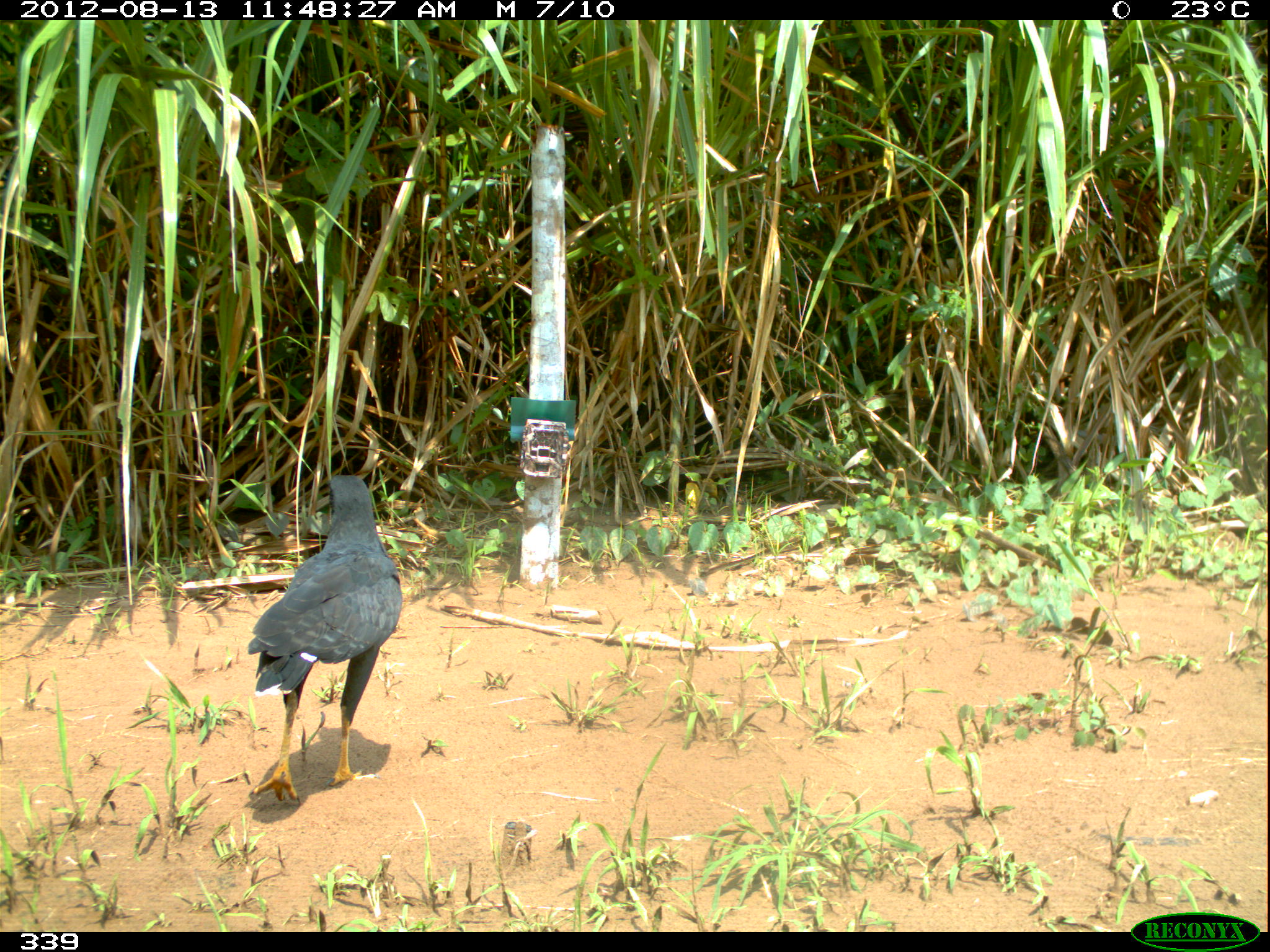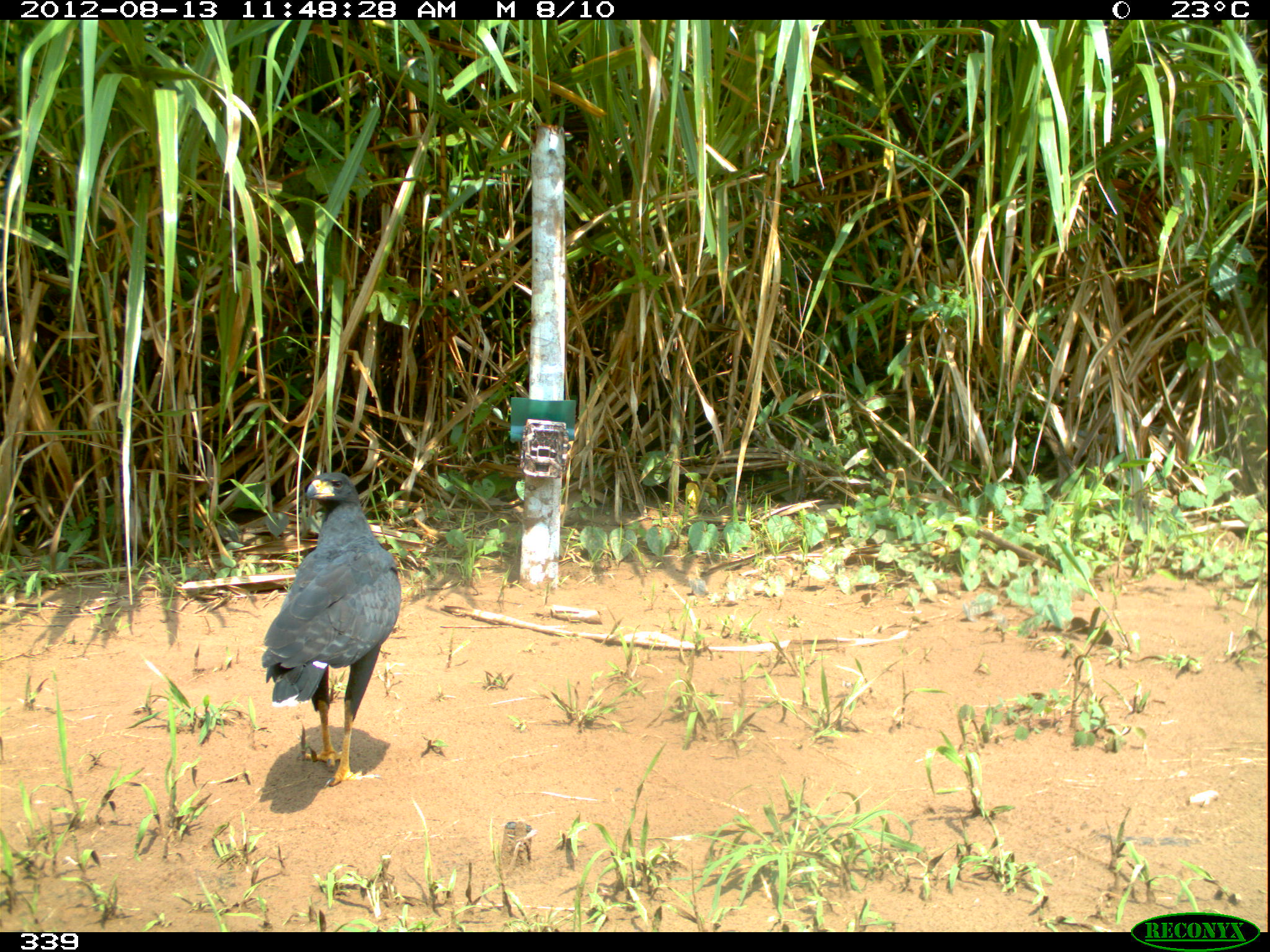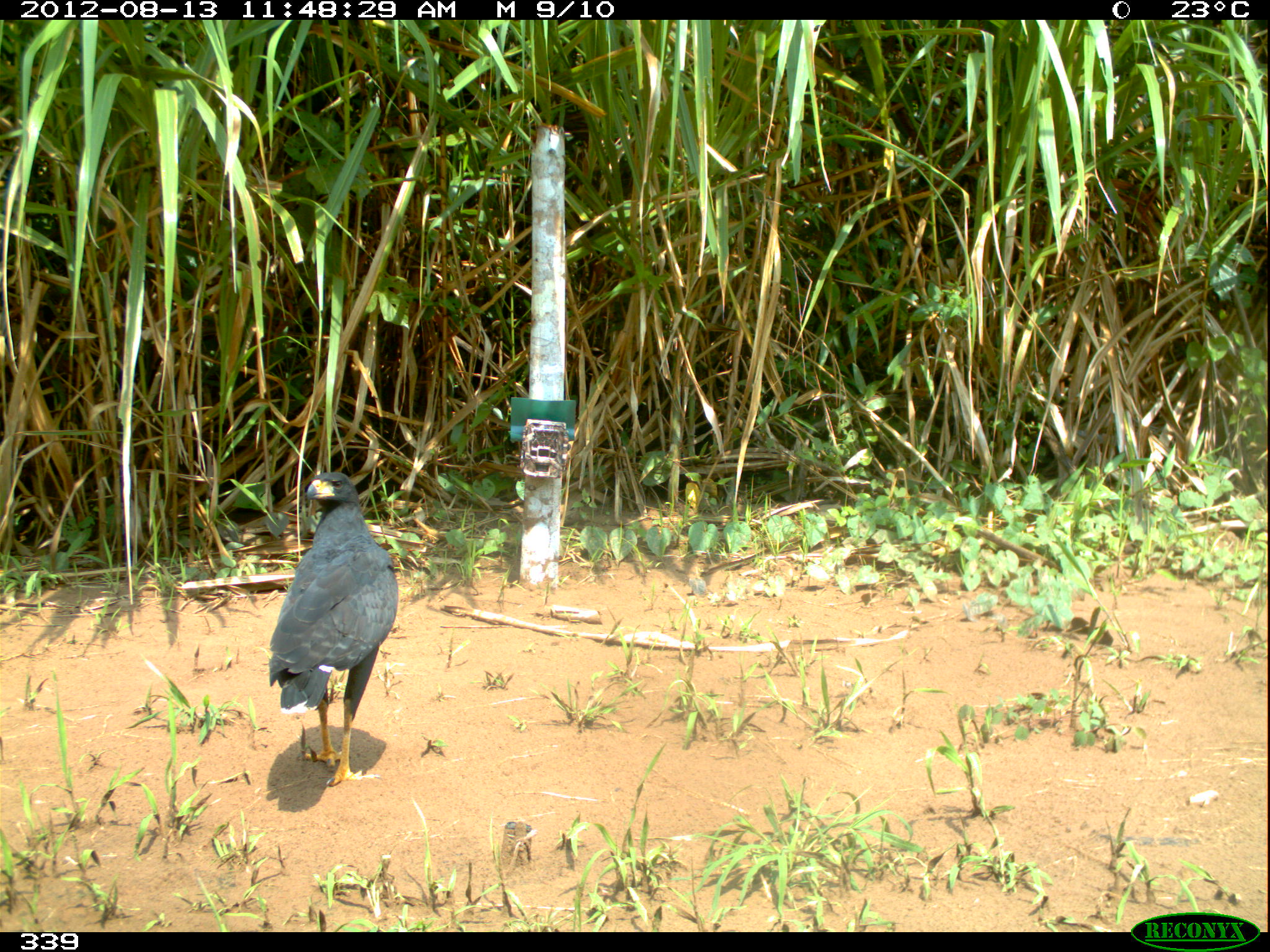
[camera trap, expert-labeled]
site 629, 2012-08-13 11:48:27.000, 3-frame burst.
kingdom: Animalia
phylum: Chordata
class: Aves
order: Accipitriformes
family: Accipitridae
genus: Buteogallus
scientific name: Buteogallus urubitinga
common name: great black hawk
Buteogallus urubitinga (great black hawk).